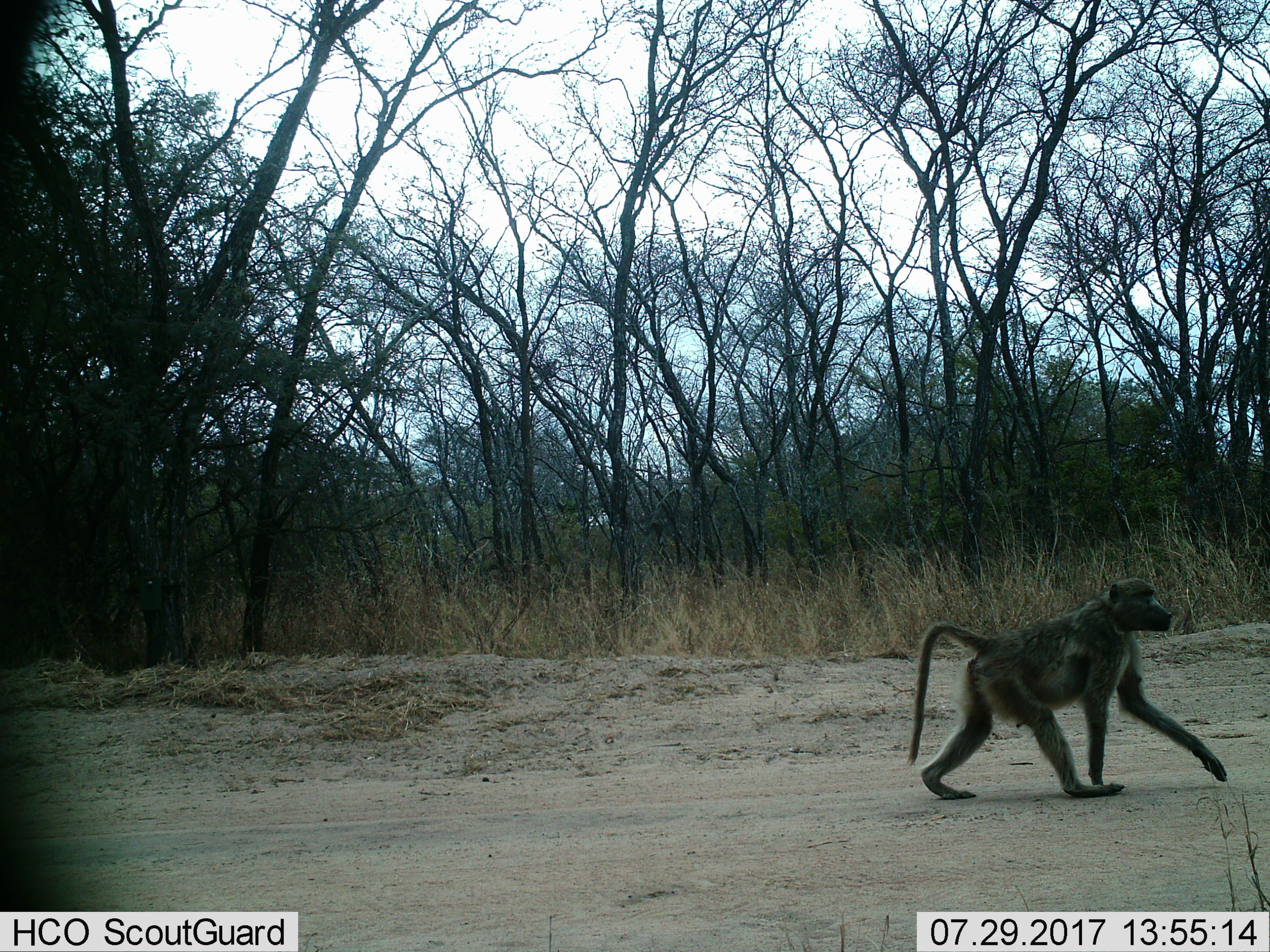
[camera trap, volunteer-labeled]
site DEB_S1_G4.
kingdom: Animalia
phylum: Chordata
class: Mammalia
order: Primates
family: Cercopithecidae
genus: Papio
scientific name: Papio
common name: baboon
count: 1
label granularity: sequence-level